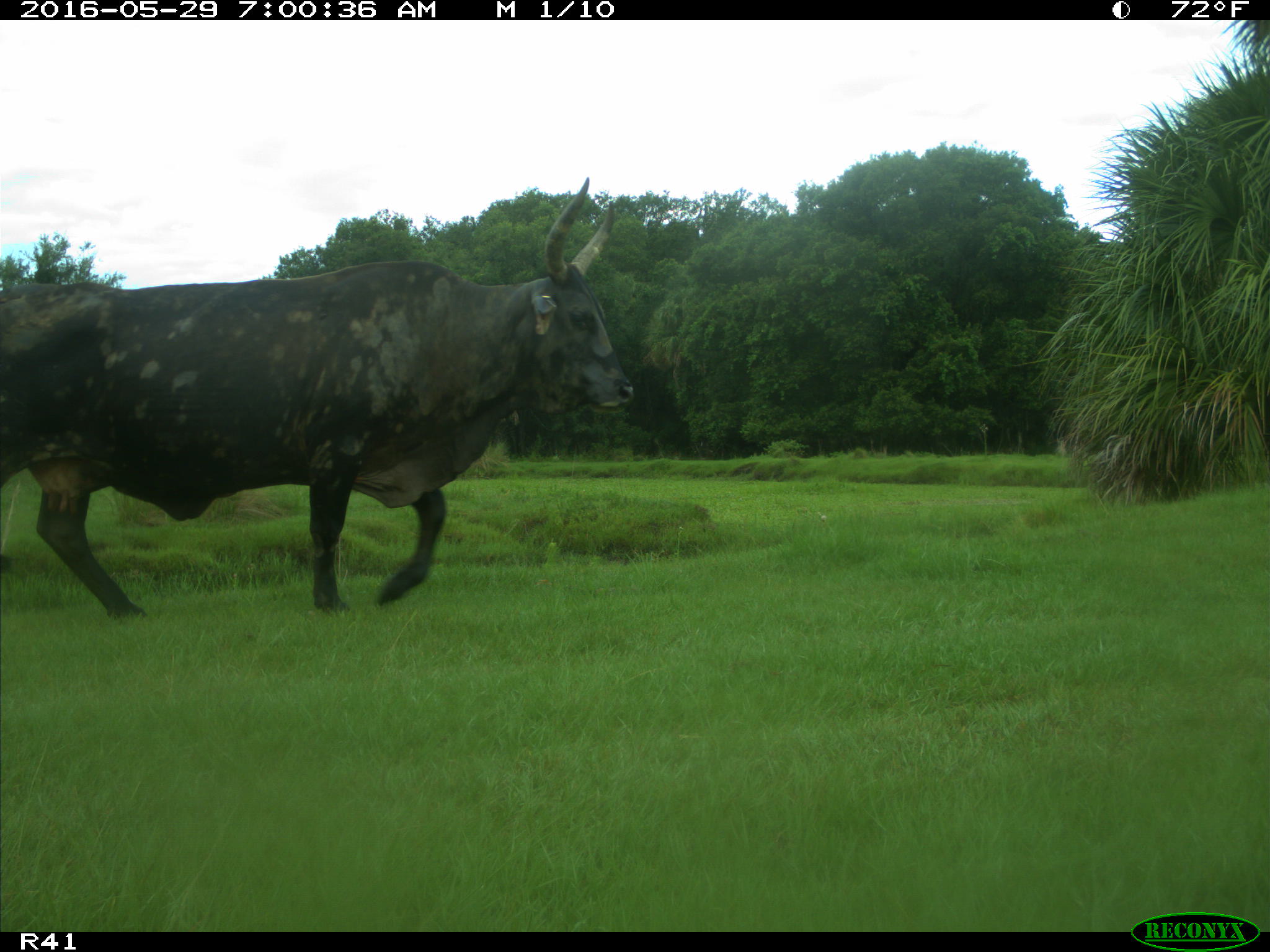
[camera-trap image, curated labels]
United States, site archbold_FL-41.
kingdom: Animalia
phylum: Chordata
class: Mammalia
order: Artiodactyla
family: Bovidae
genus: Bos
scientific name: Bos taurus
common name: domestic cow